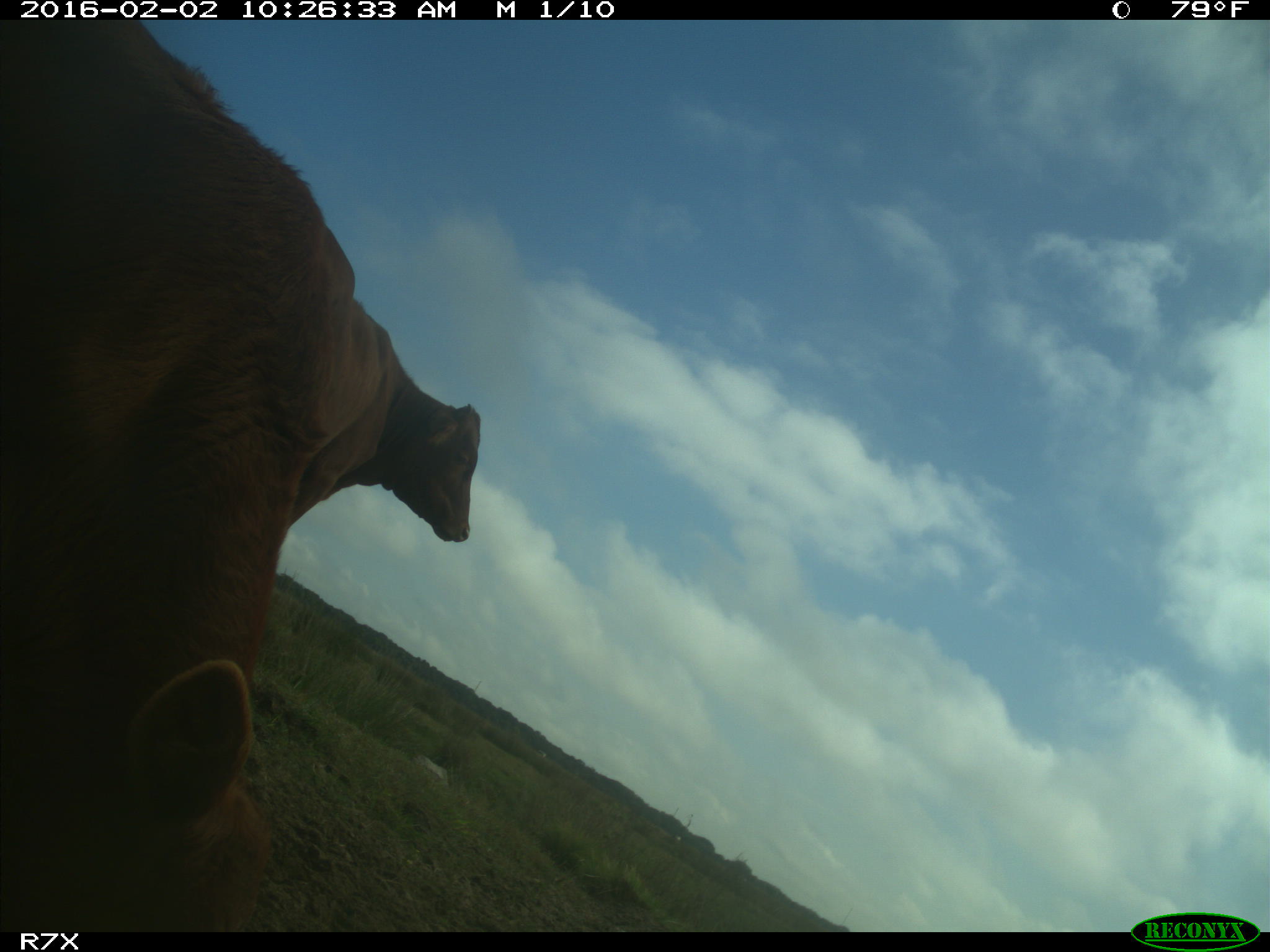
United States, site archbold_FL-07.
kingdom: Animalia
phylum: Chordata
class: Mammalia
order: Artiodactyla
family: Bovidae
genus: Bos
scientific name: Bos taurus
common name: domestic cow